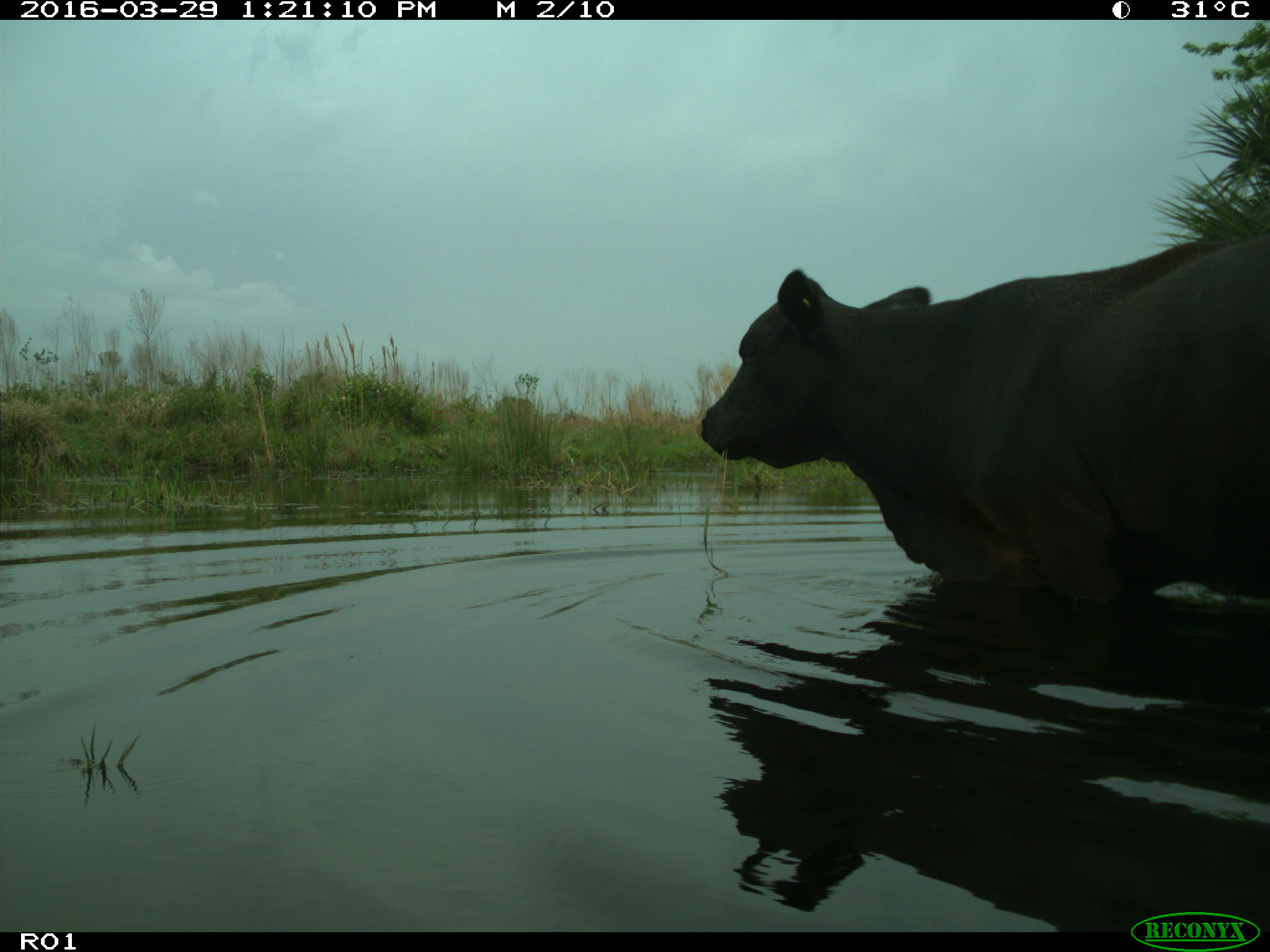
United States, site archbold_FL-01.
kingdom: Animalia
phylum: Chordata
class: Mammalia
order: Artiodactyla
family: Bovidae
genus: Bos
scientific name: Bos taurus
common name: domestic cow